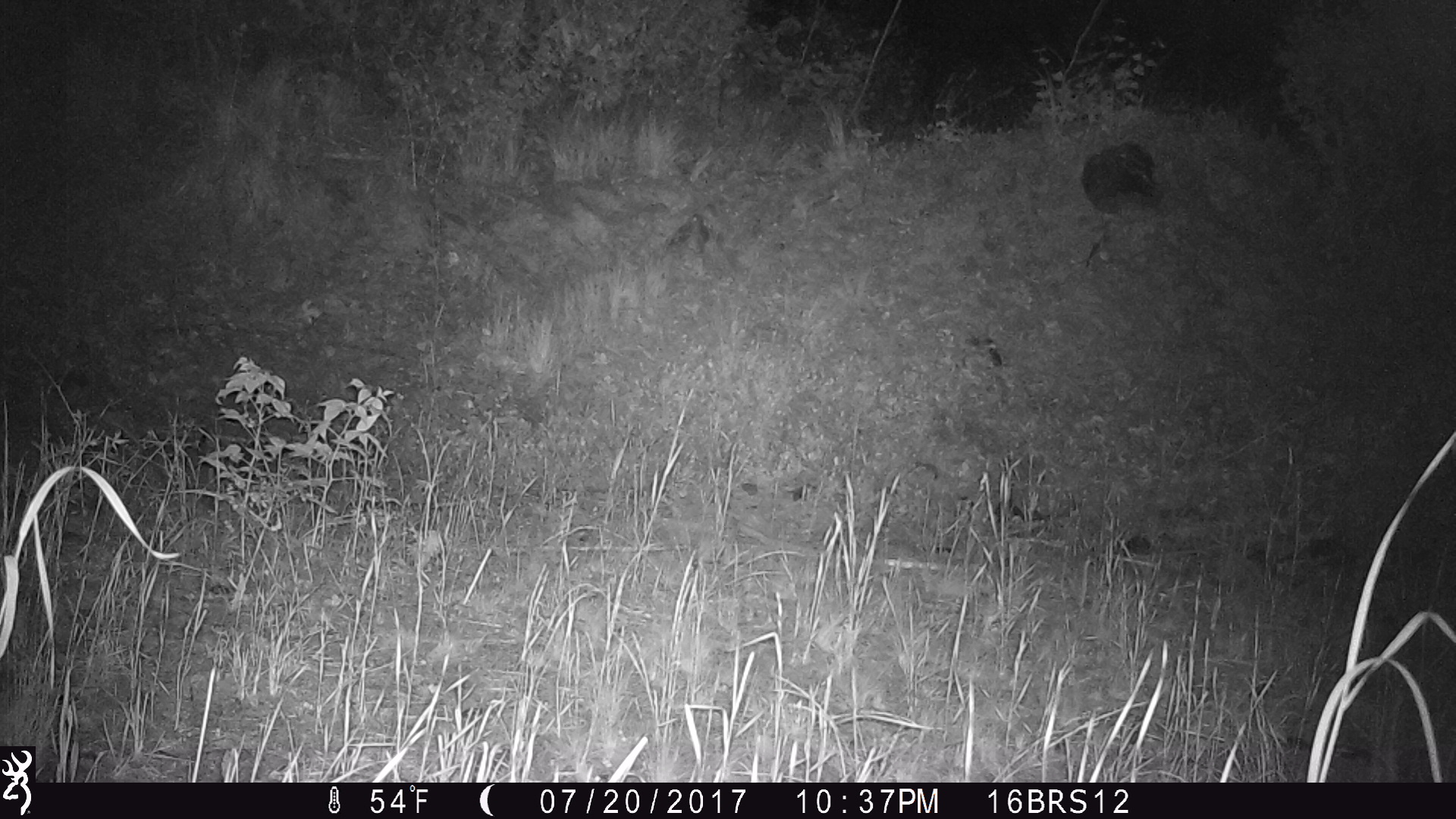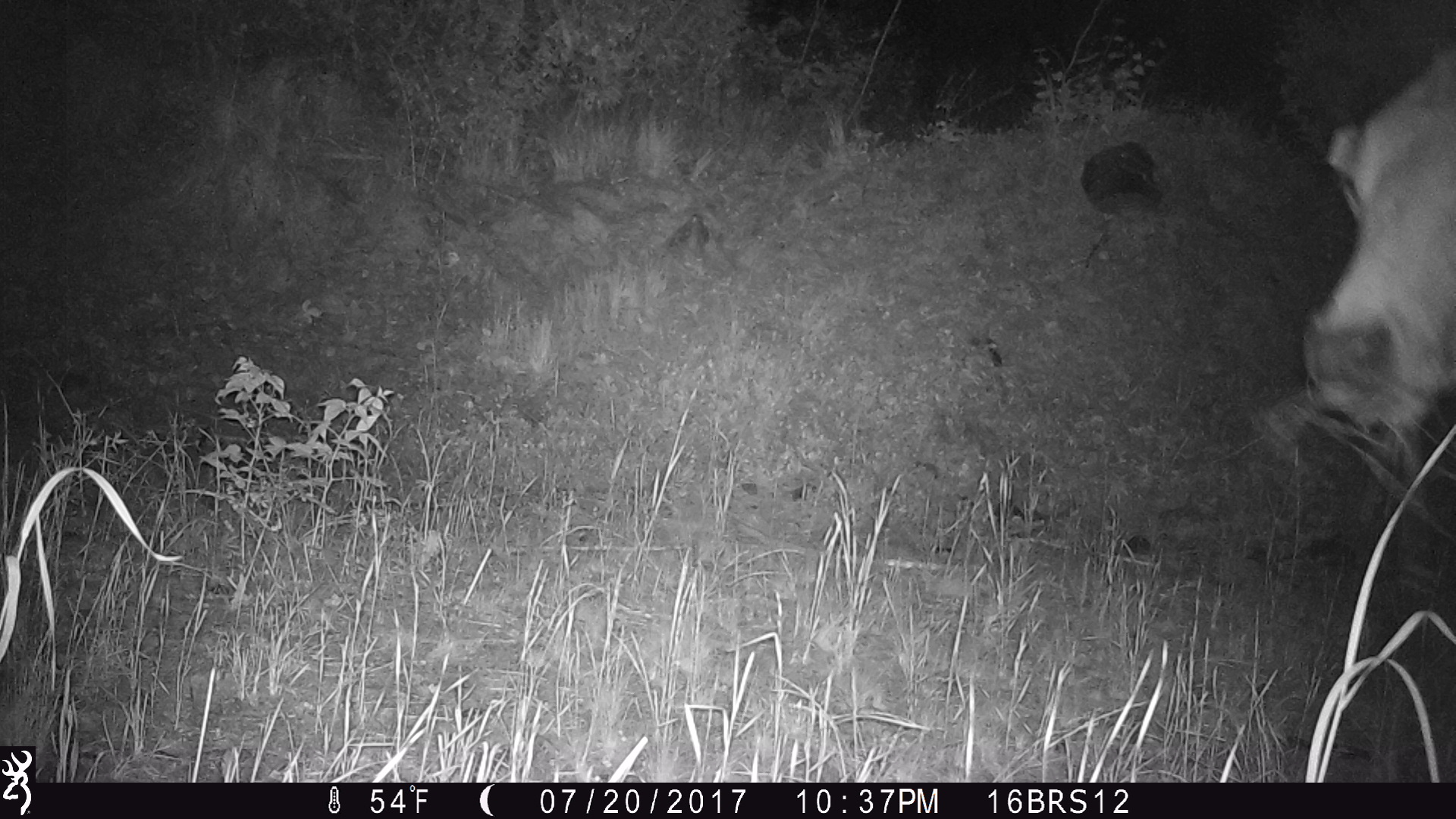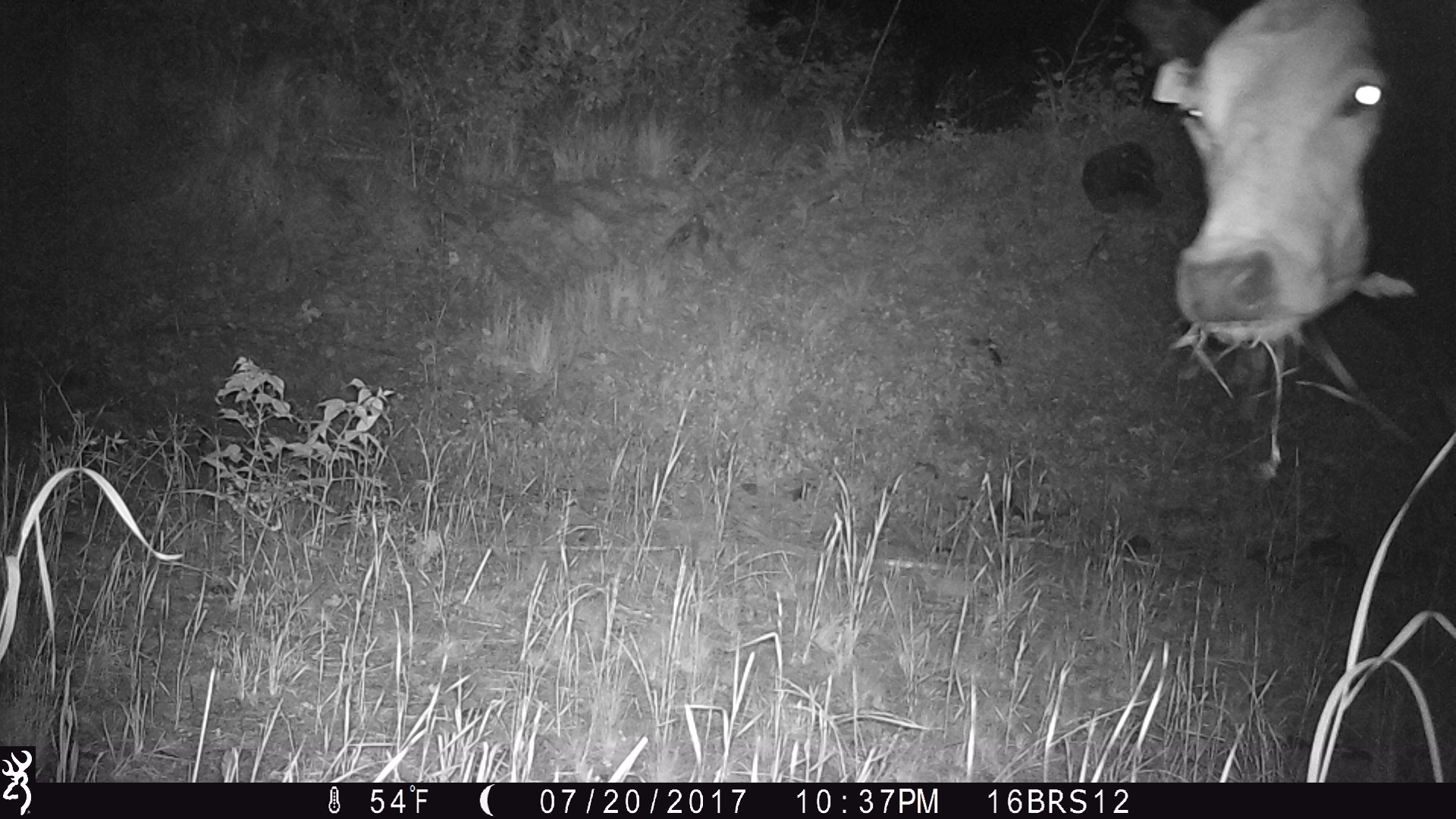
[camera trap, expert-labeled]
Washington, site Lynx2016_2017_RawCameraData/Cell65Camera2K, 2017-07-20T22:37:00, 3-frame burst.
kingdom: Animalia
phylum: Chordata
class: Mammalia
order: Artiodactyla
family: Bovidae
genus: Bos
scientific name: Bos taurus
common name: domestic cattle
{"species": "domestic cattle (Bos taurus)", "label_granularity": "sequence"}